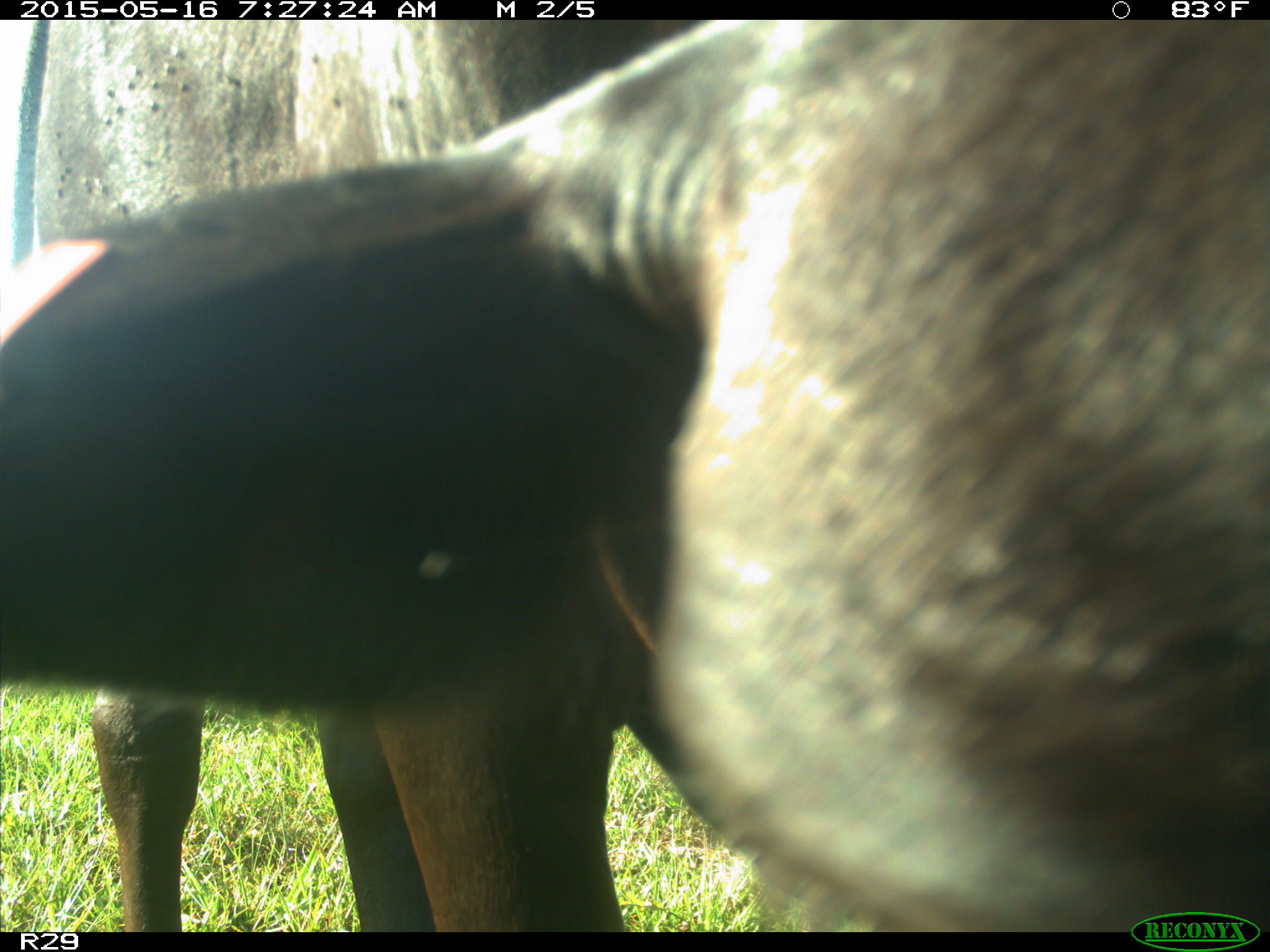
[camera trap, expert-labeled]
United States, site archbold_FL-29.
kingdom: Animalia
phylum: Chordata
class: Mammalia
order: Artiodactyla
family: Bovidae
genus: Bos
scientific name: Bos taurus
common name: domestic cow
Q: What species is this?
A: Bos taurus (domestic cow).